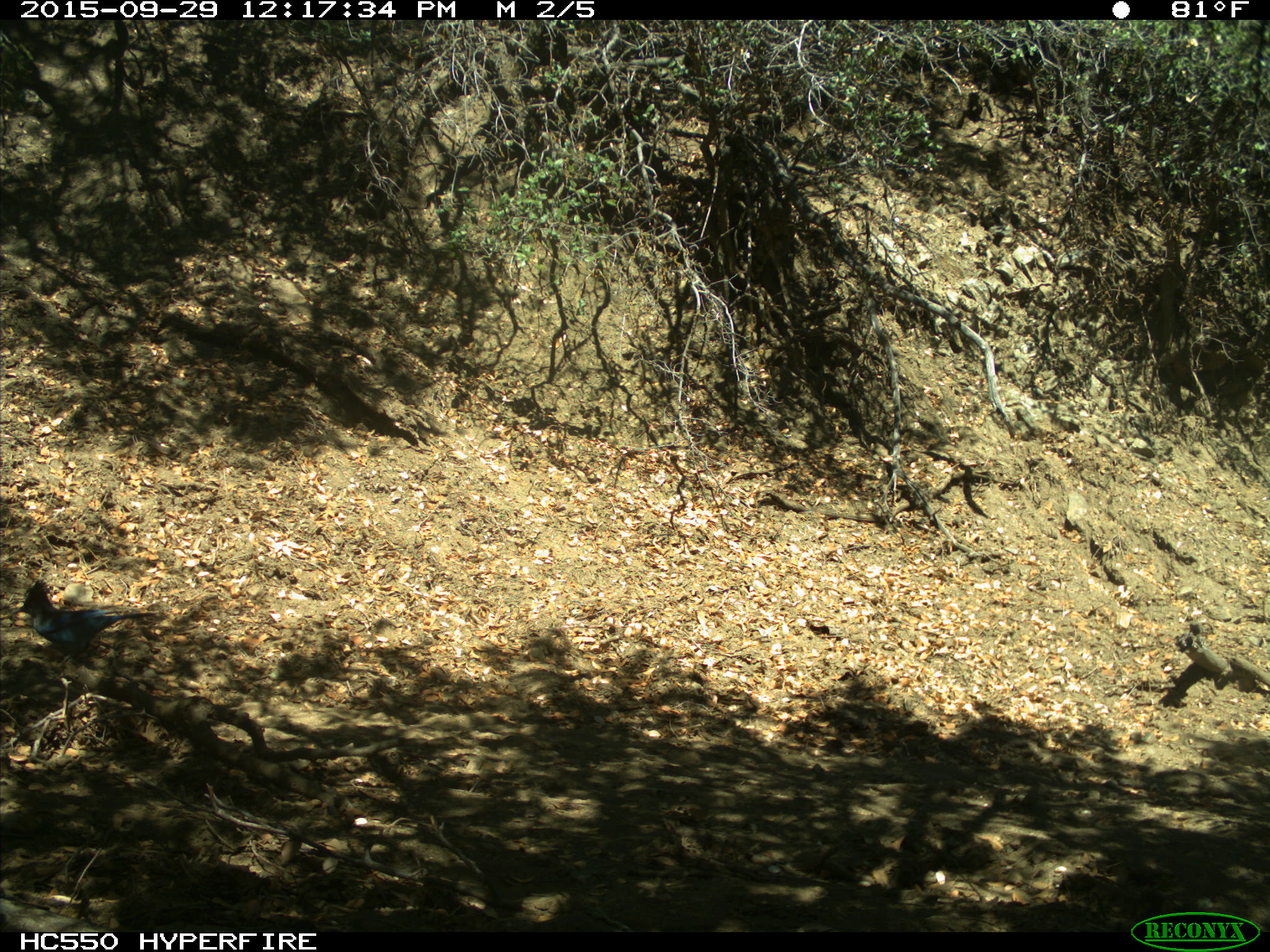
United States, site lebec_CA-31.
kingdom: Animalia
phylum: Chordata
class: Aves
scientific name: Aves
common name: birds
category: unidentified bird